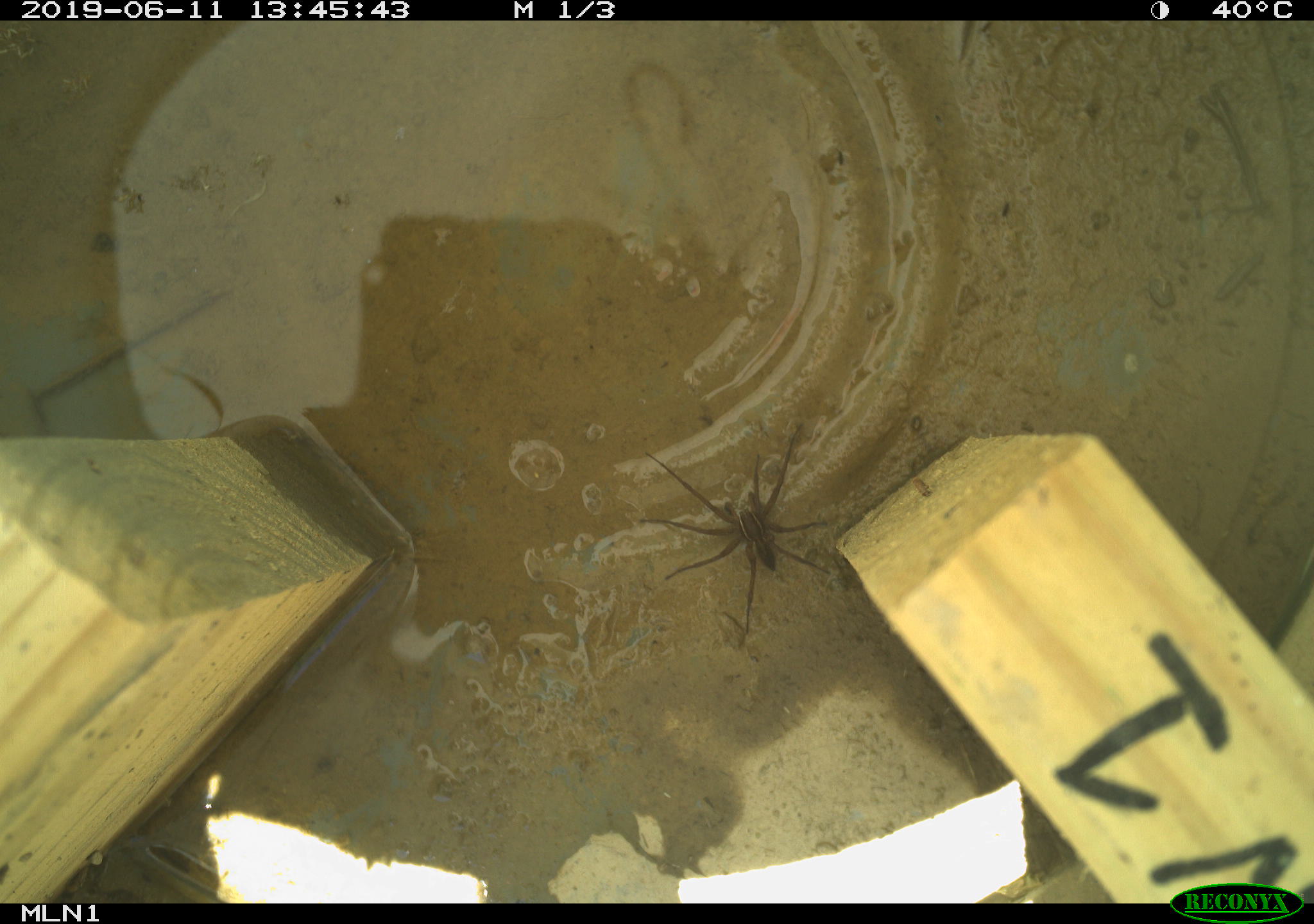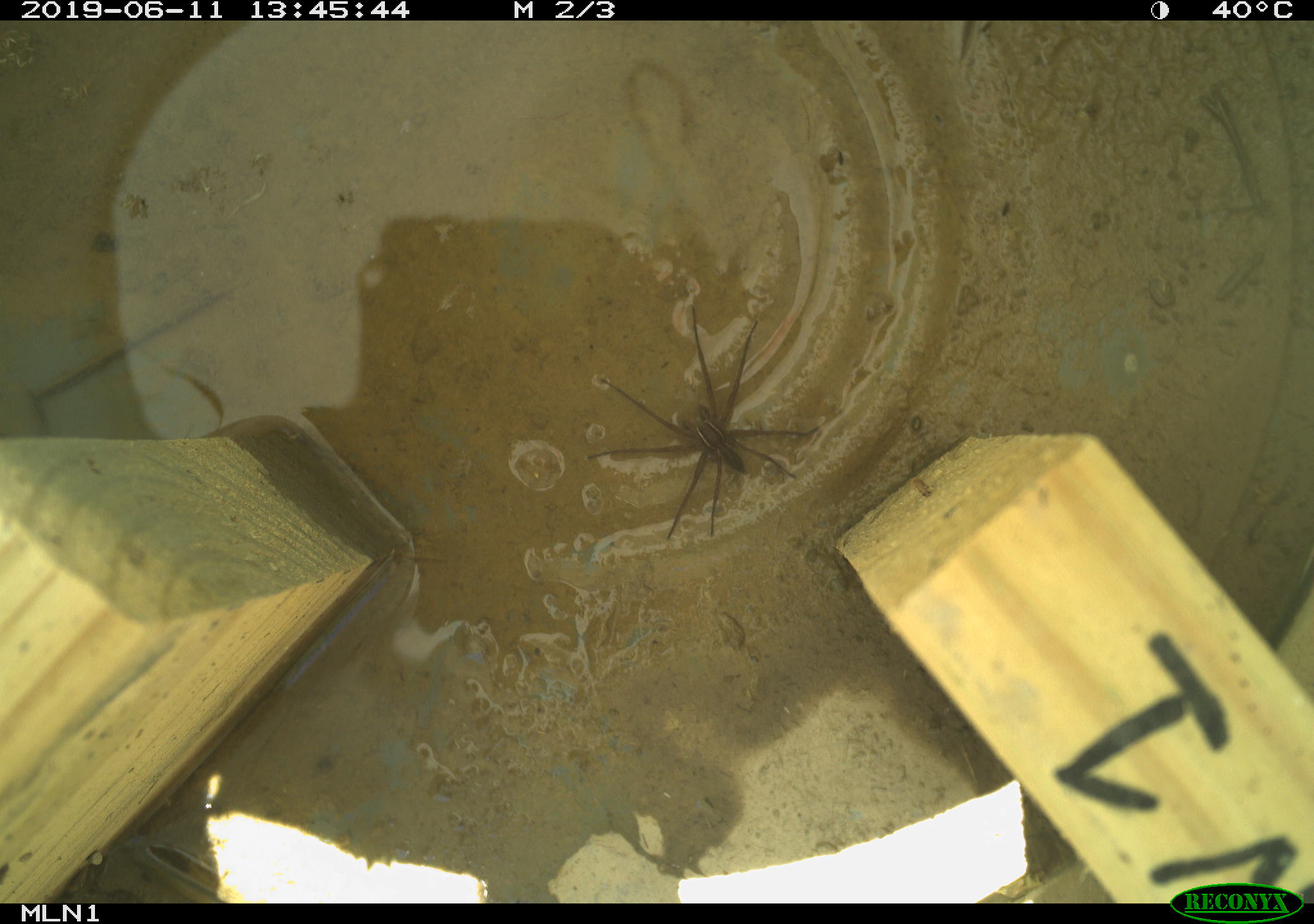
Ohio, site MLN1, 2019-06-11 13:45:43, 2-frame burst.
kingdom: Animalia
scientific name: Animalia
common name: animal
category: invertebrate